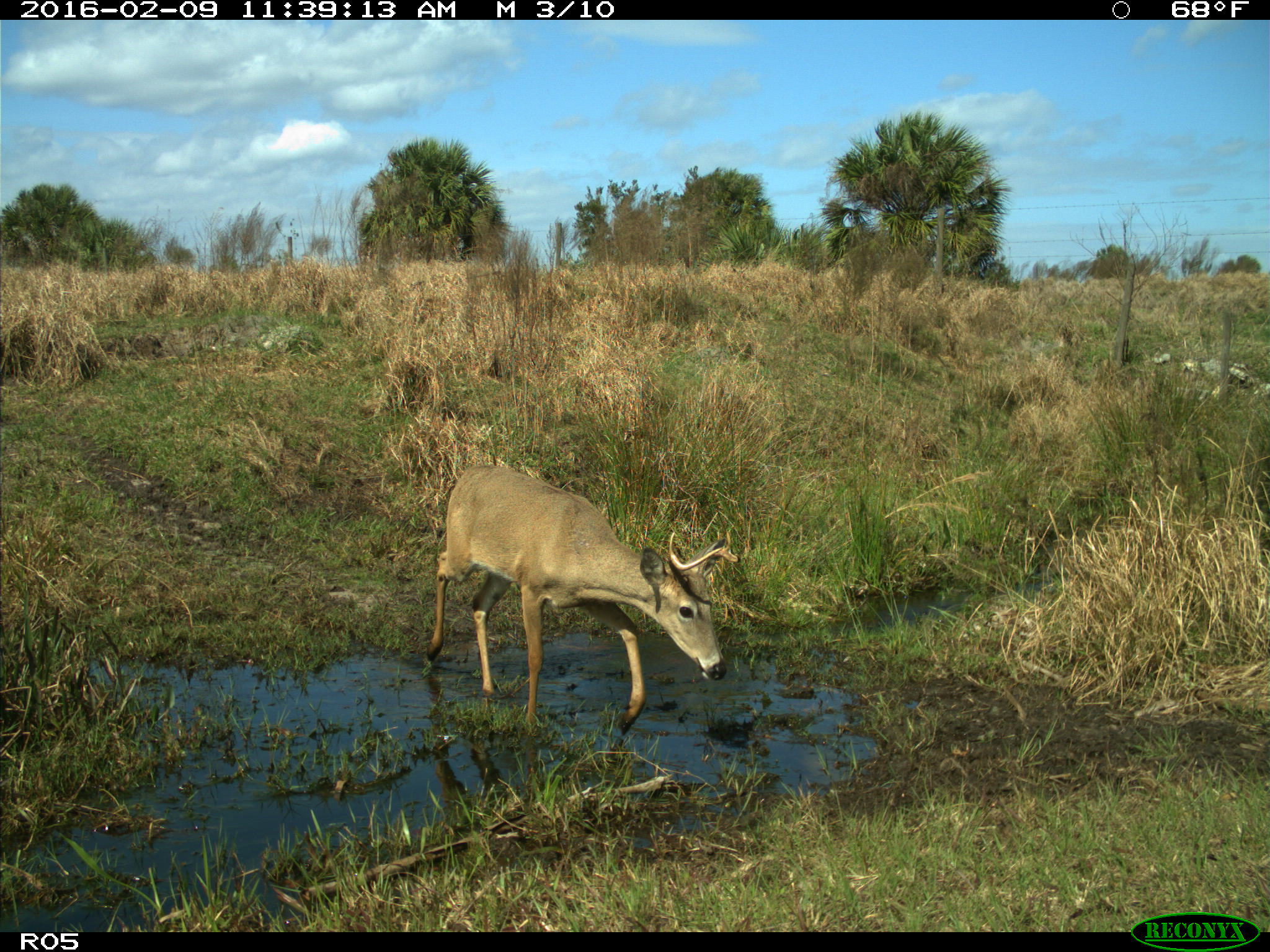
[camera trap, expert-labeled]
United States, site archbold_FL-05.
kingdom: Animalia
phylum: Chordata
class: Mammalia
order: Artiodactyla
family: Cervidae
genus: Odocoileus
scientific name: Odocoileus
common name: deer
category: unidentified deer